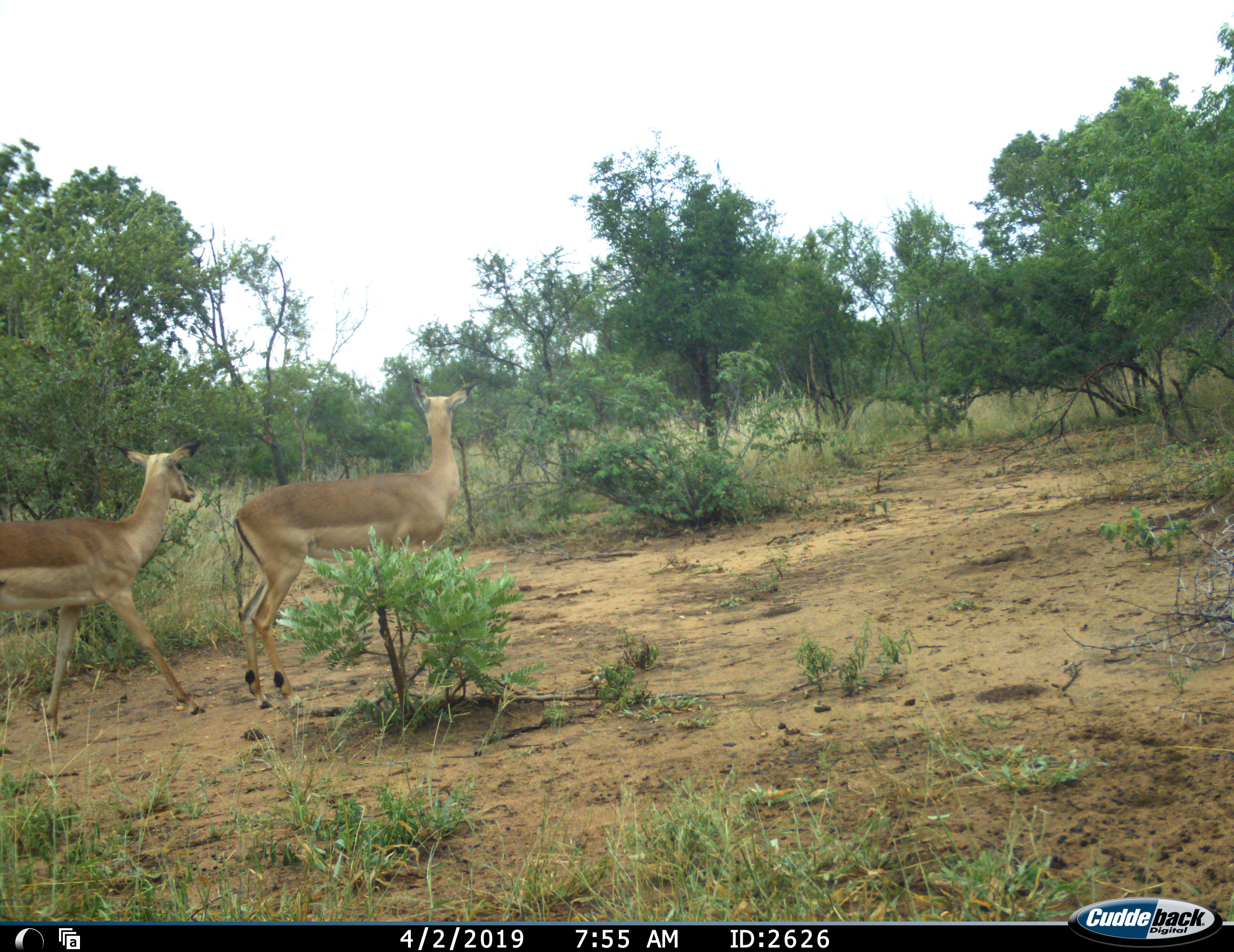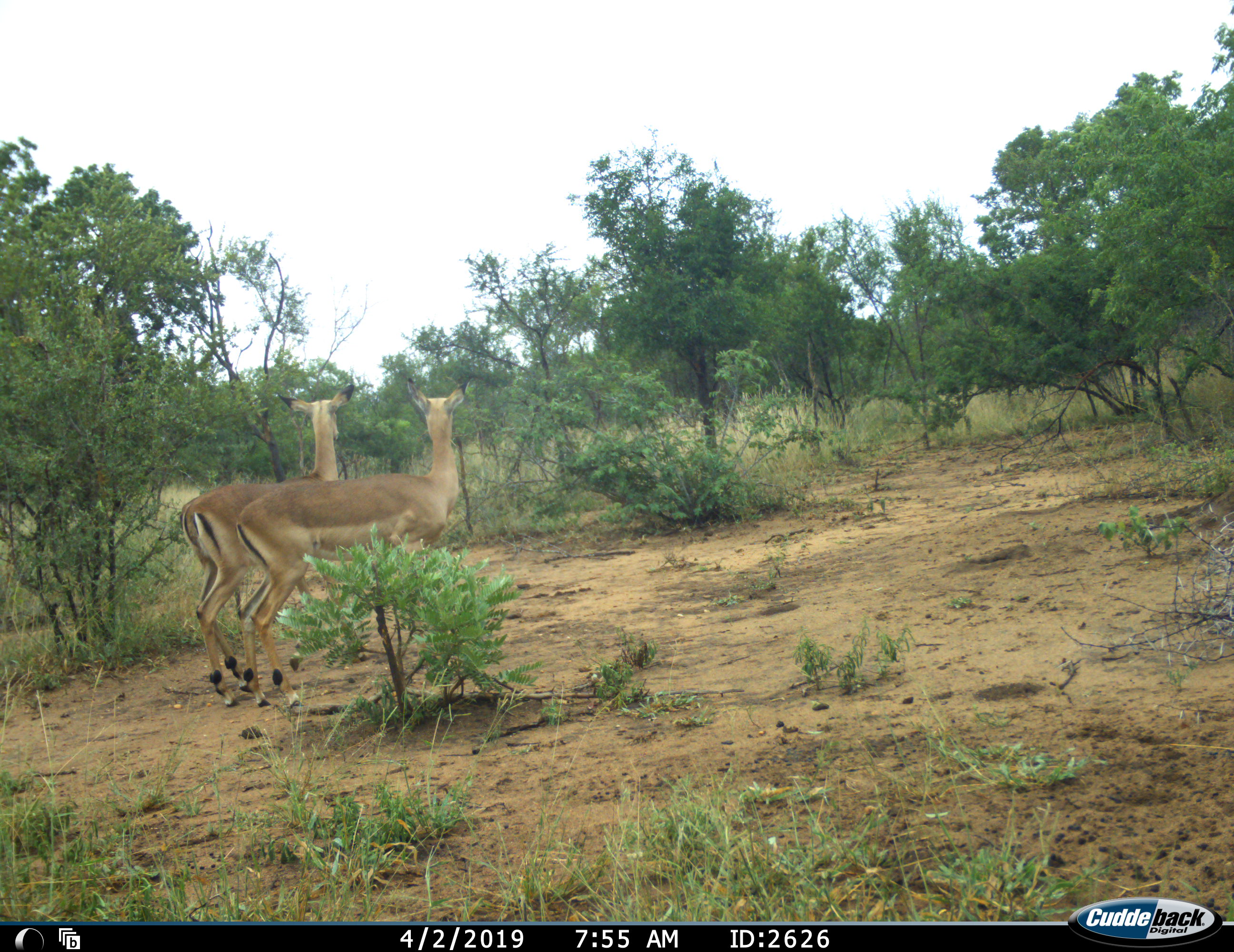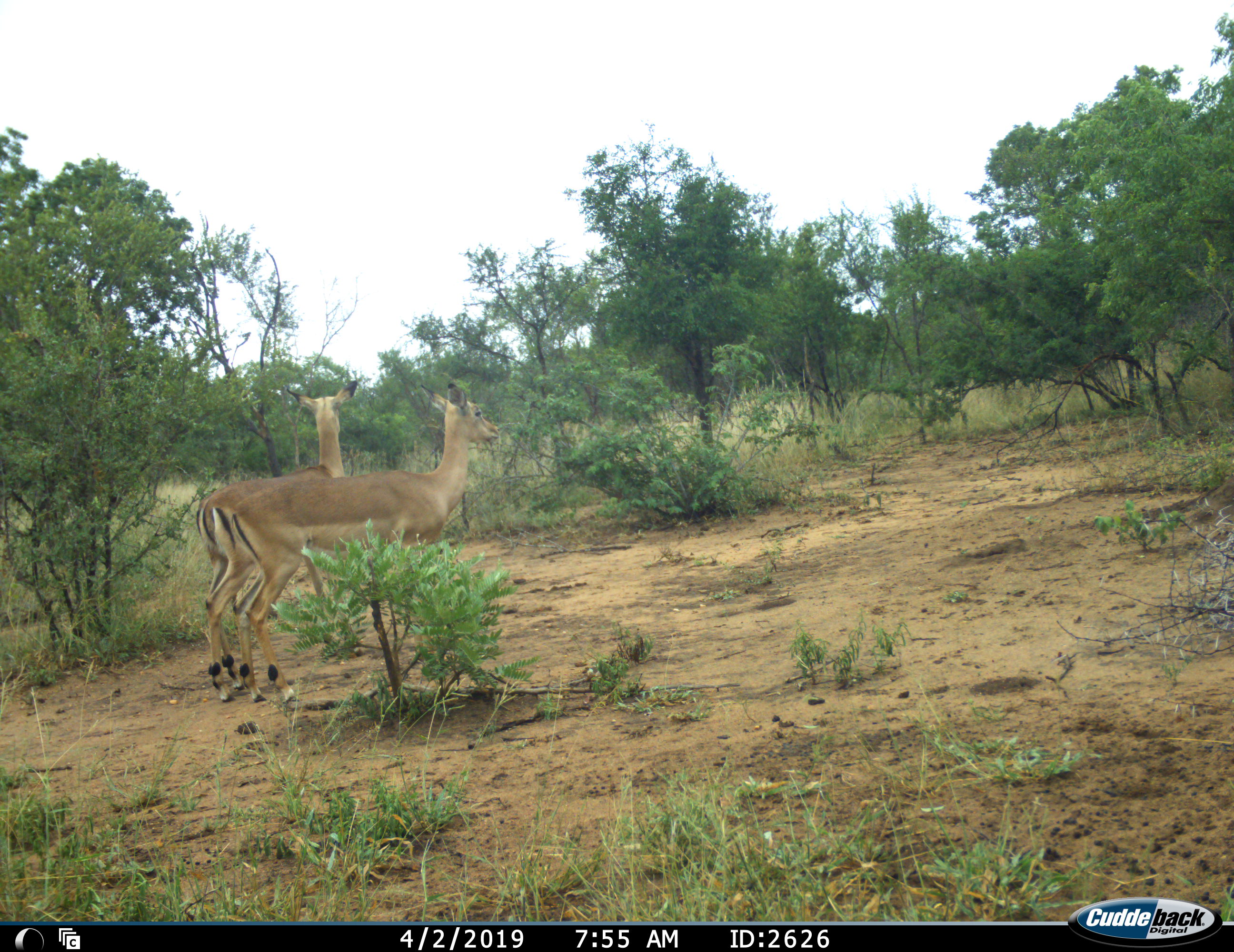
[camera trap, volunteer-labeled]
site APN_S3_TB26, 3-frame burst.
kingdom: Animalia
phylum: Chordata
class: Mammalia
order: Artiodactyla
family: Bovidae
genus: Aepyceros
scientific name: Aepyceros melampus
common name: impala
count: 2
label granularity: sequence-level